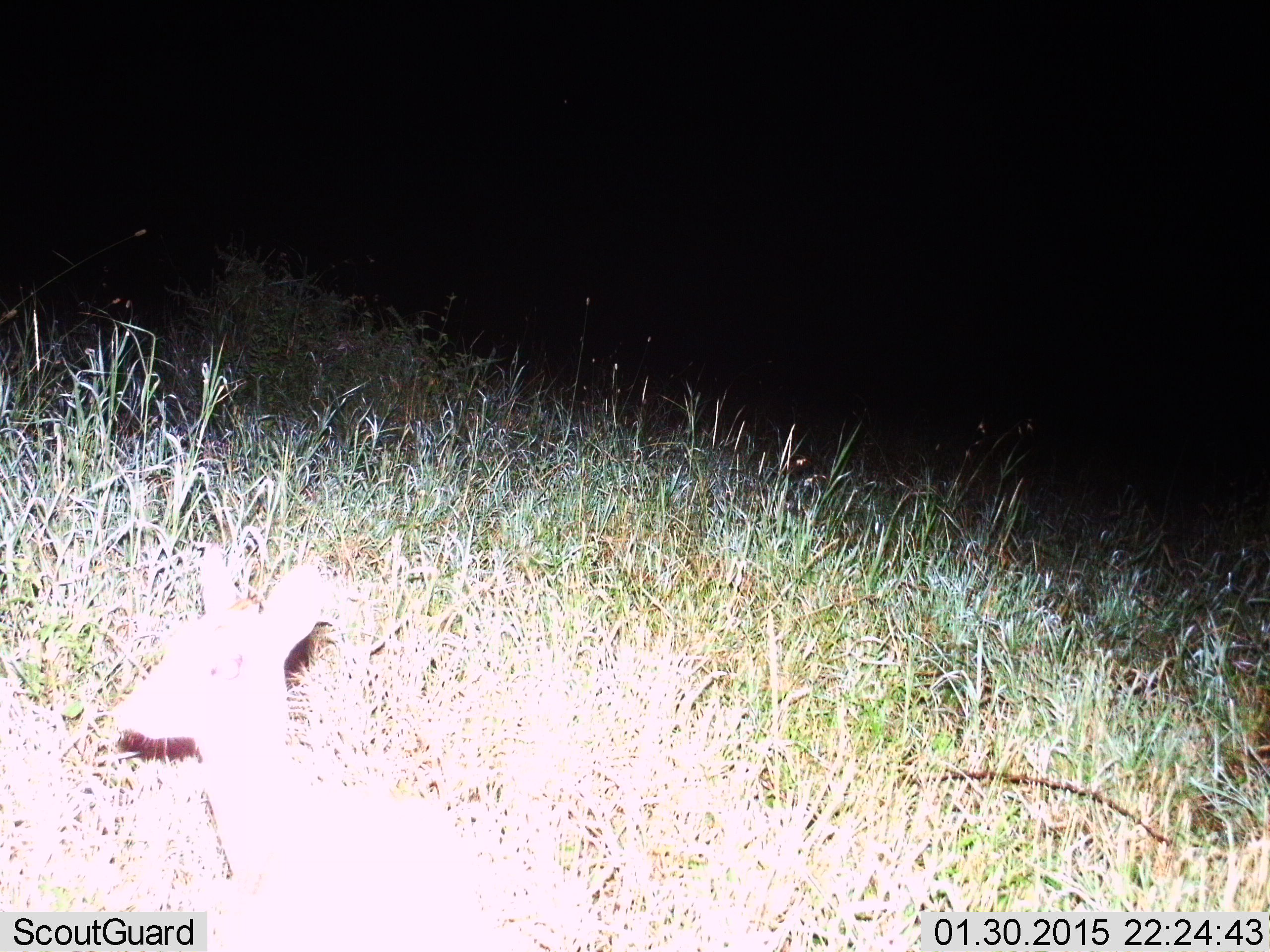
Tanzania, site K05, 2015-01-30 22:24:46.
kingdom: Animalia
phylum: Chordata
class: Mammalia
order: Artiodactyla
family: Bovidae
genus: Madoqua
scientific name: Madoqua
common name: dikdik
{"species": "dikdik (Madoqua)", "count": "1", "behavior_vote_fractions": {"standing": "80%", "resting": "20%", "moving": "0%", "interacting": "0%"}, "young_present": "0%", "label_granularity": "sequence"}